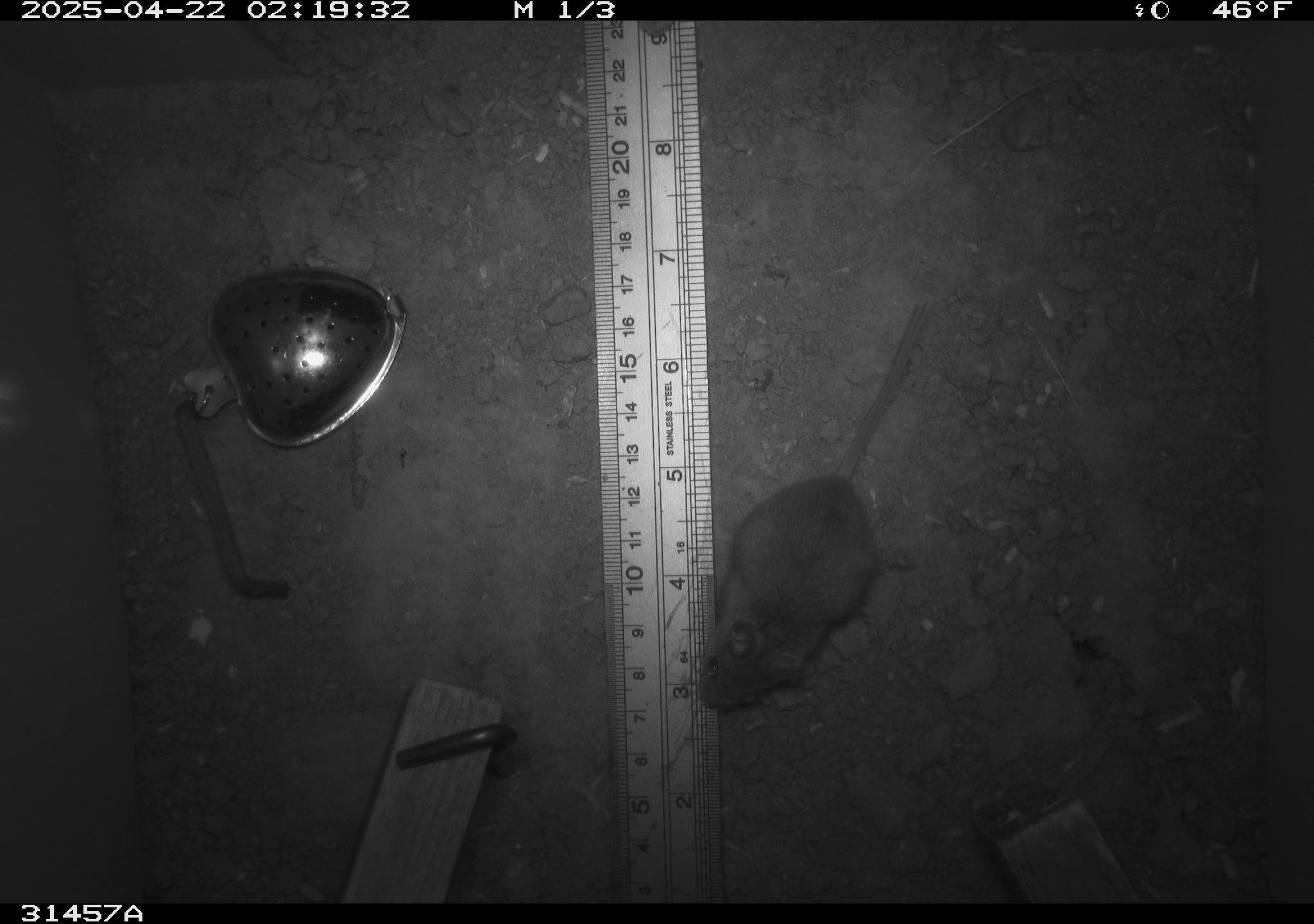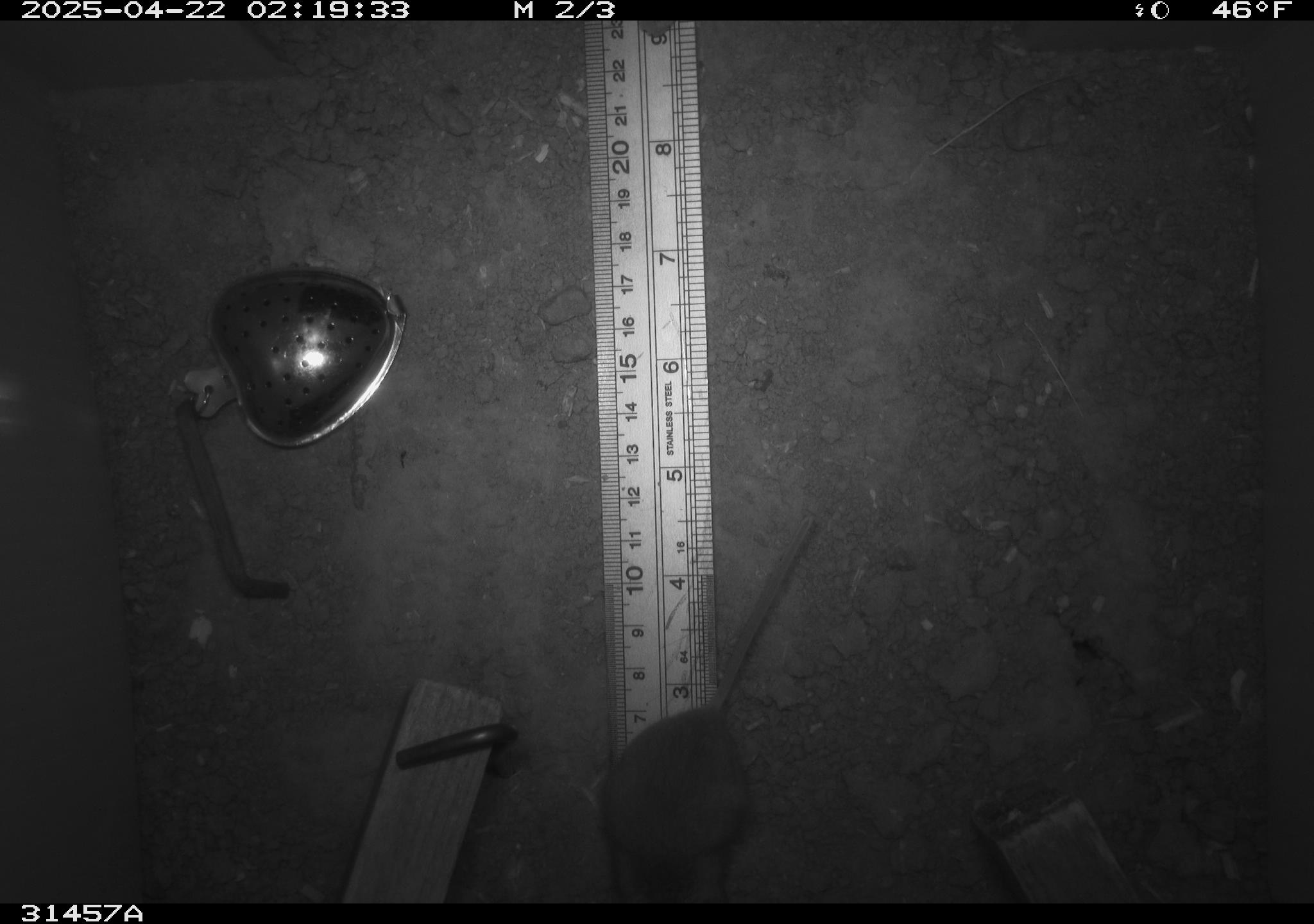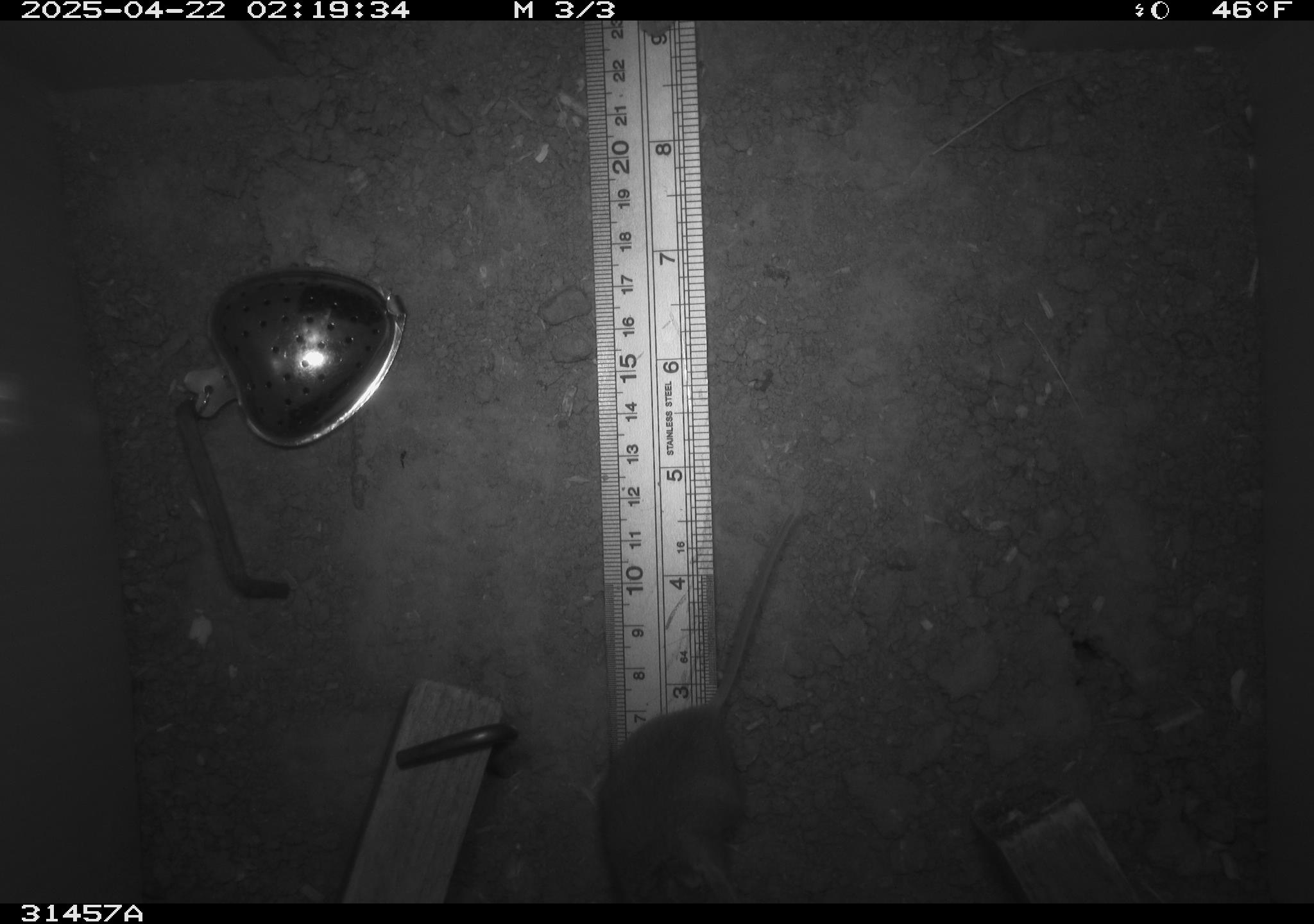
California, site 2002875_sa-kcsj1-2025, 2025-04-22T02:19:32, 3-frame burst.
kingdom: Animalia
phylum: Chordata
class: Mammalia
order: Rodentia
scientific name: Rodentia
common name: rodent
Rodent (Rodentia).